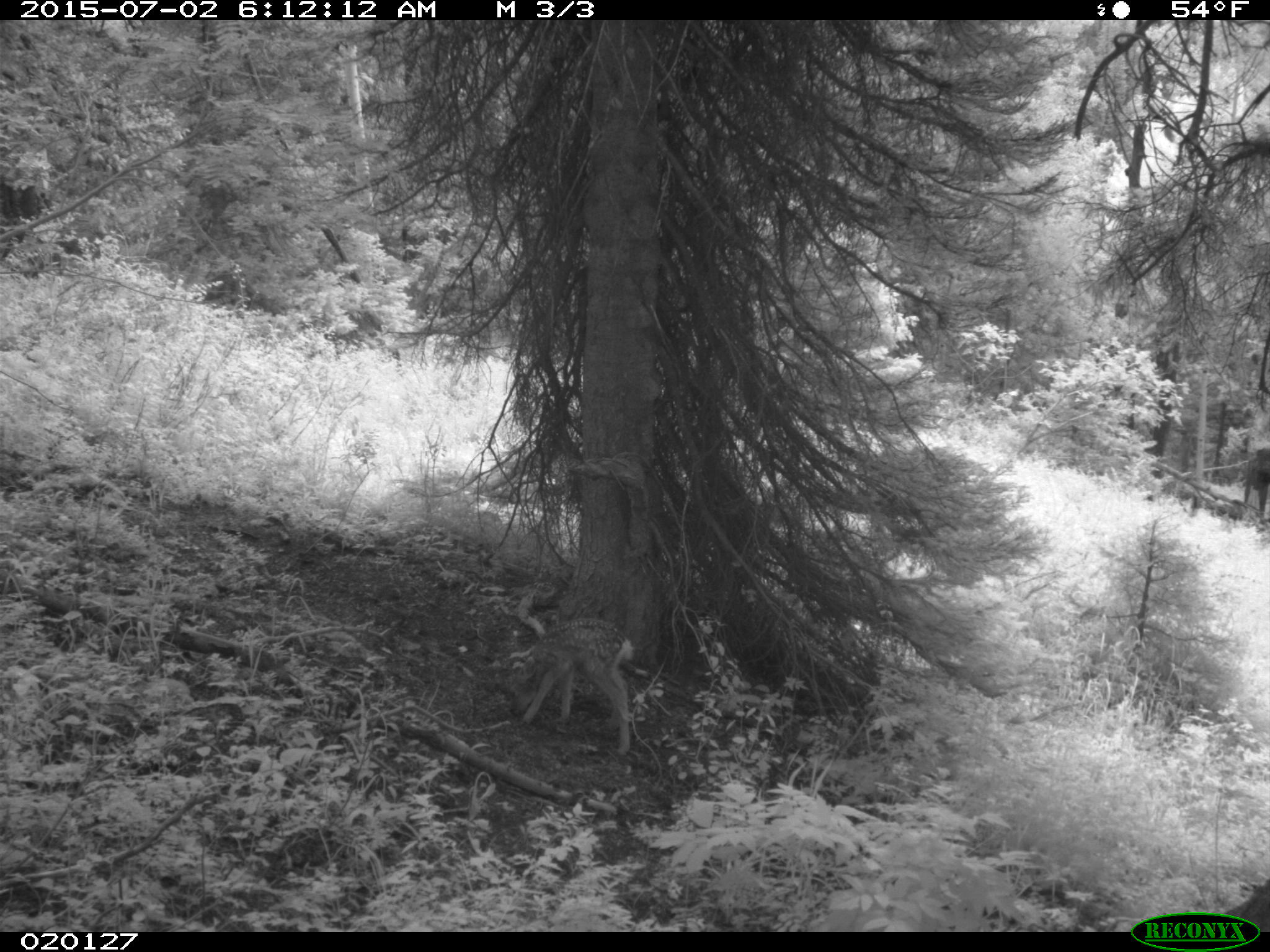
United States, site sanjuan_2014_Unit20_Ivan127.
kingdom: Animalia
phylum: Chordata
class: Mammalia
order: Artiodactyla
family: Cervidae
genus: Odocoileus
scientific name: Odocoileus hemionus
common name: mule deer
Odocoileus hemionus (mule deer).